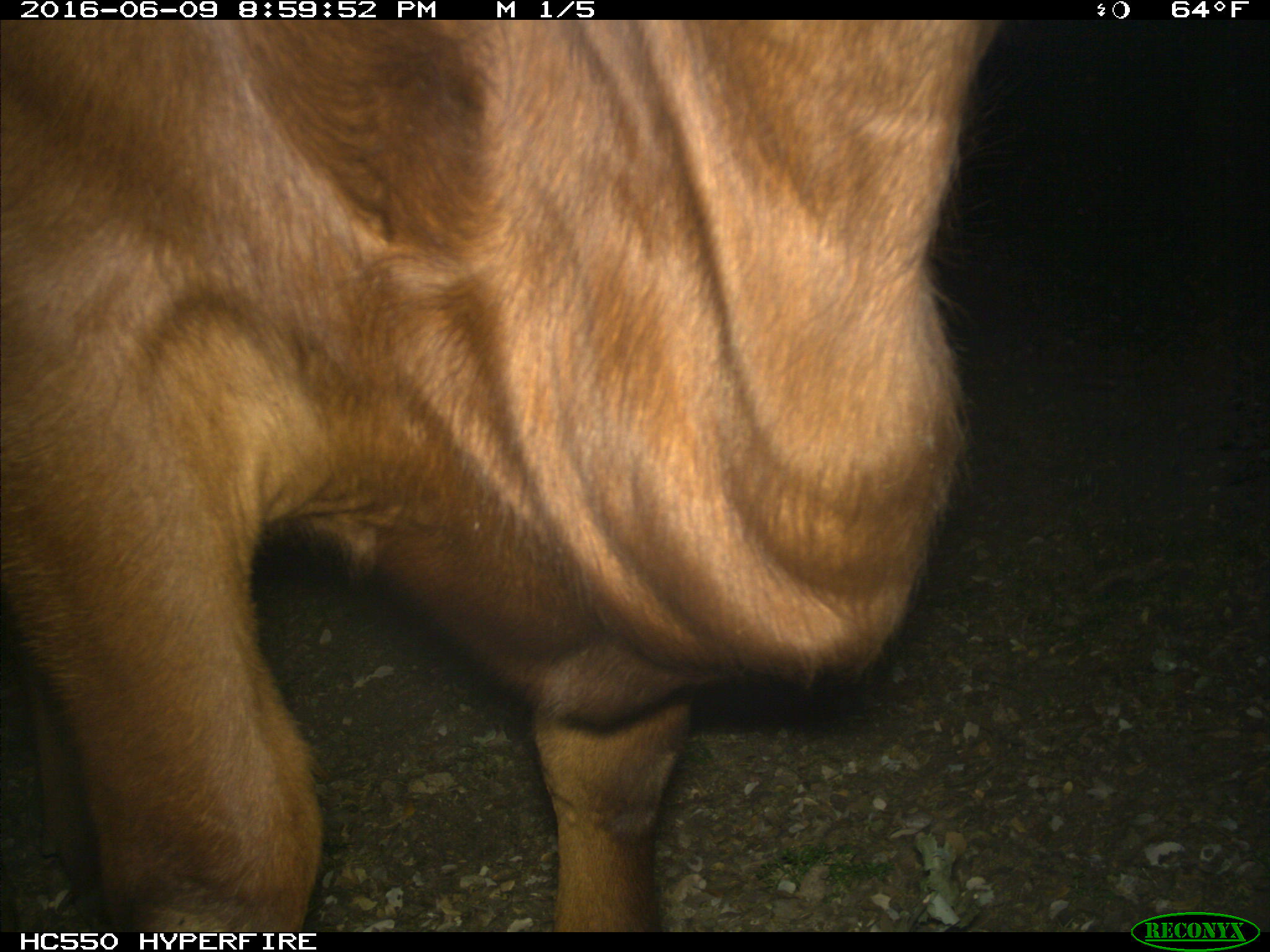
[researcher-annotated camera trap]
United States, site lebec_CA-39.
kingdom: Animalia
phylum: Chordata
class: Mammalia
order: Artiodactyla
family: Bovidae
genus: Bos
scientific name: Bos taurus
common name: domestic cow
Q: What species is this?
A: Bos taurus (domestic cow).